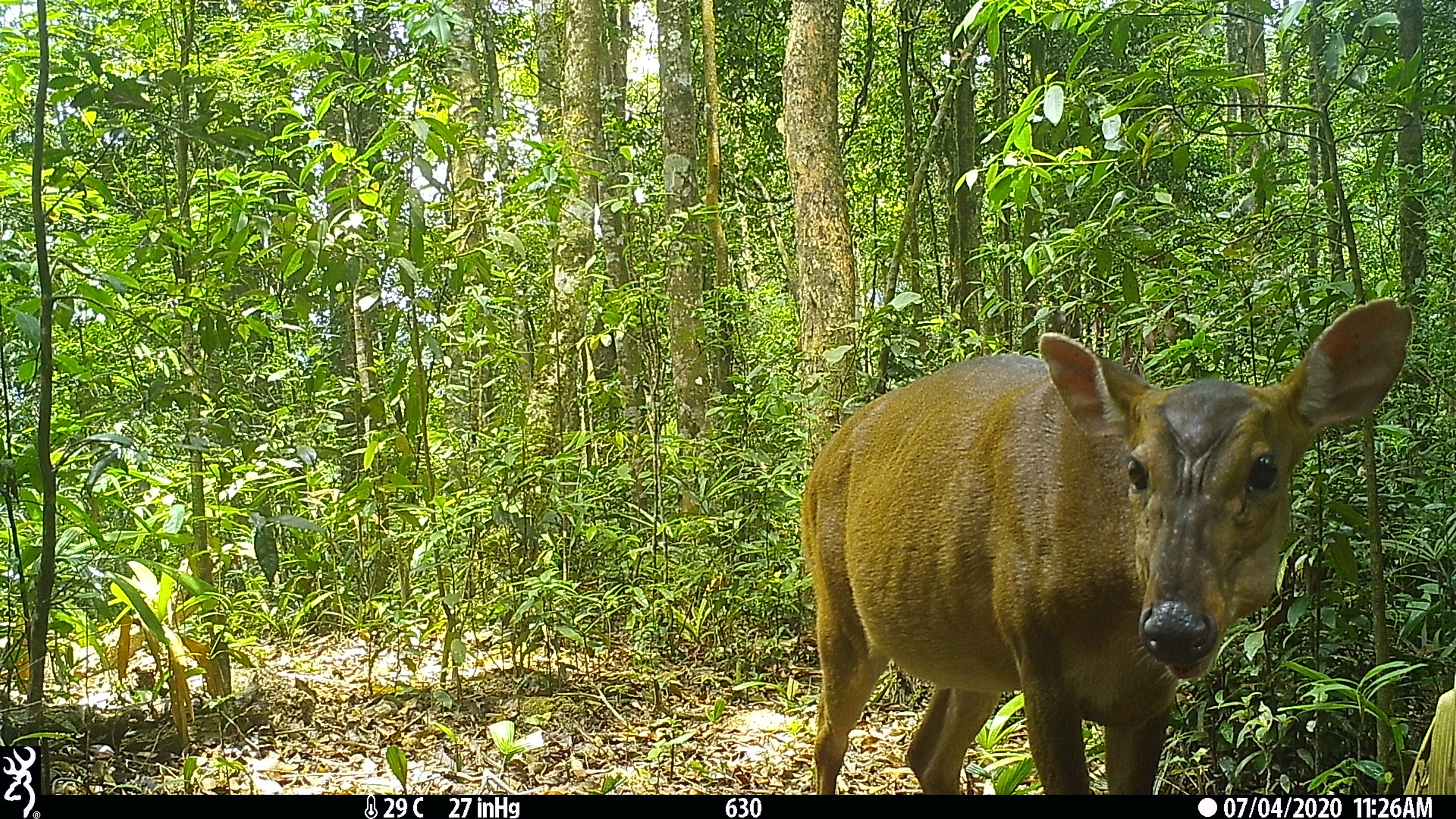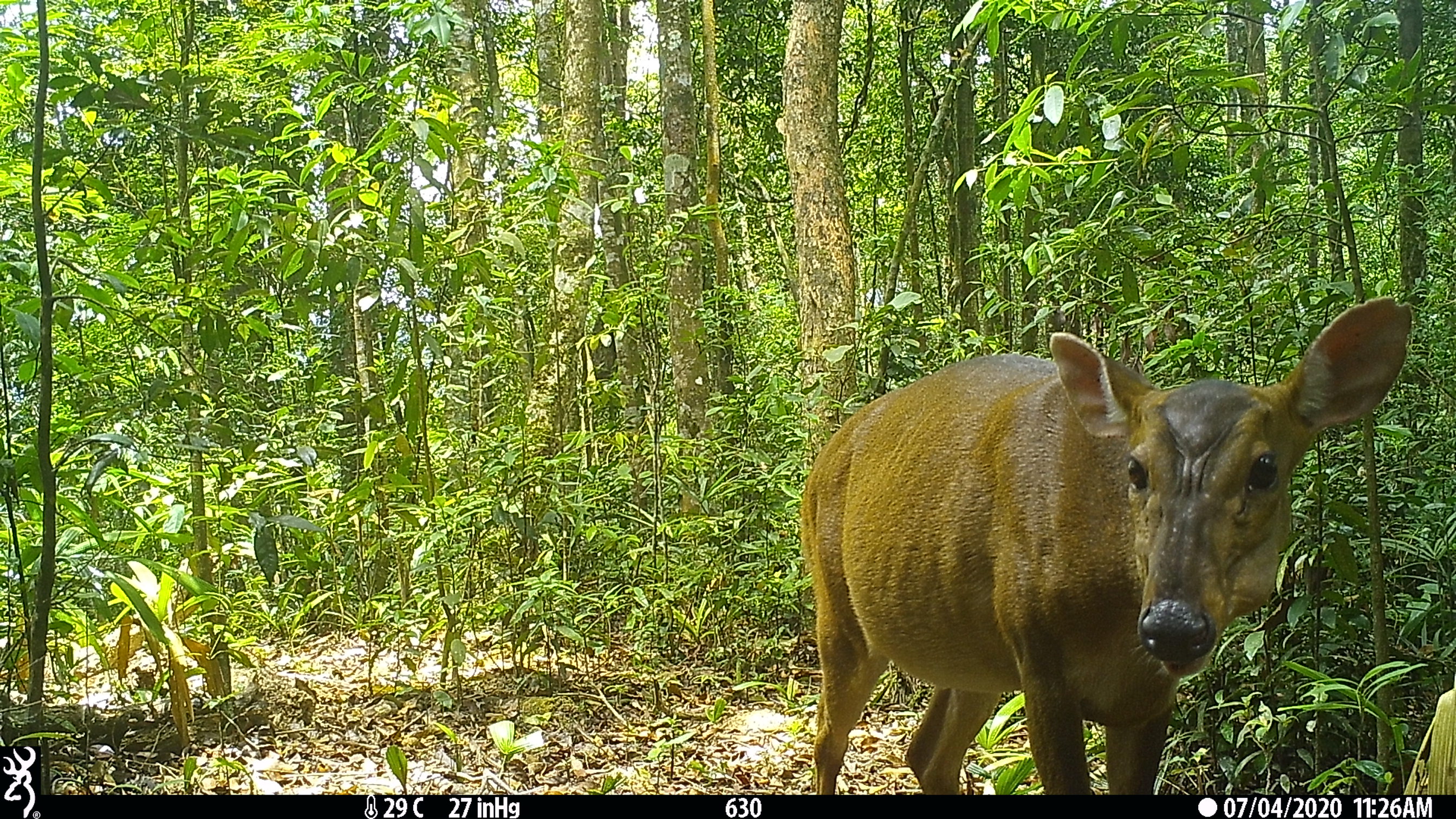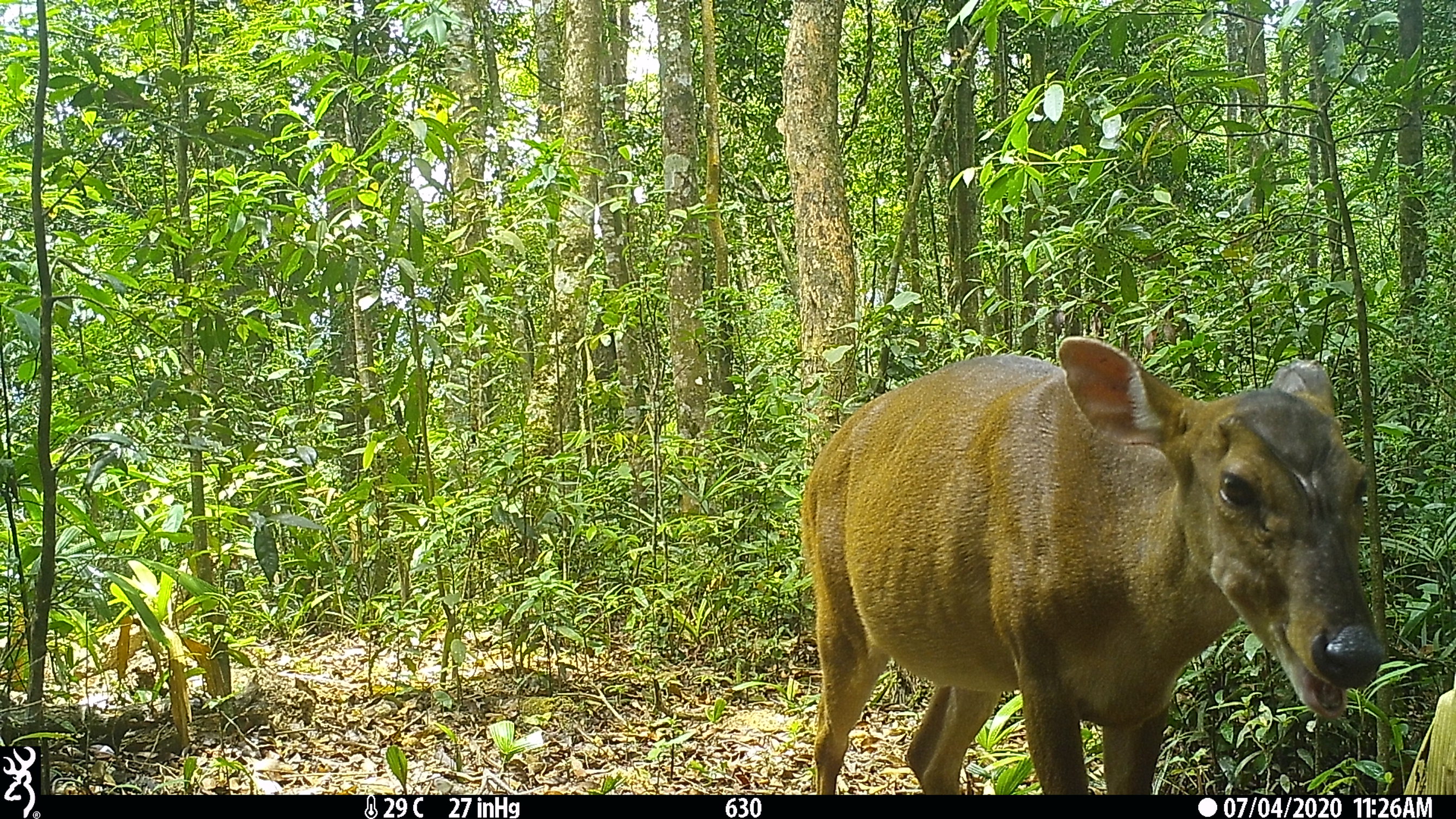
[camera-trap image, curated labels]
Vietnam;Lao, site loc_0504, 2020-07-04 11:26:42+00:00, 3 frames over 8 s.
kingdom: Animalia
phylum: Chordata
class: Mammalia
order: Artiodactyla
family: Cervidae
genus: Muntiacus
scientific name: Muntiacus vuquangensis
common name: large-antlered muntjac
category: large antlered muntjac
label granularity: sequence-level